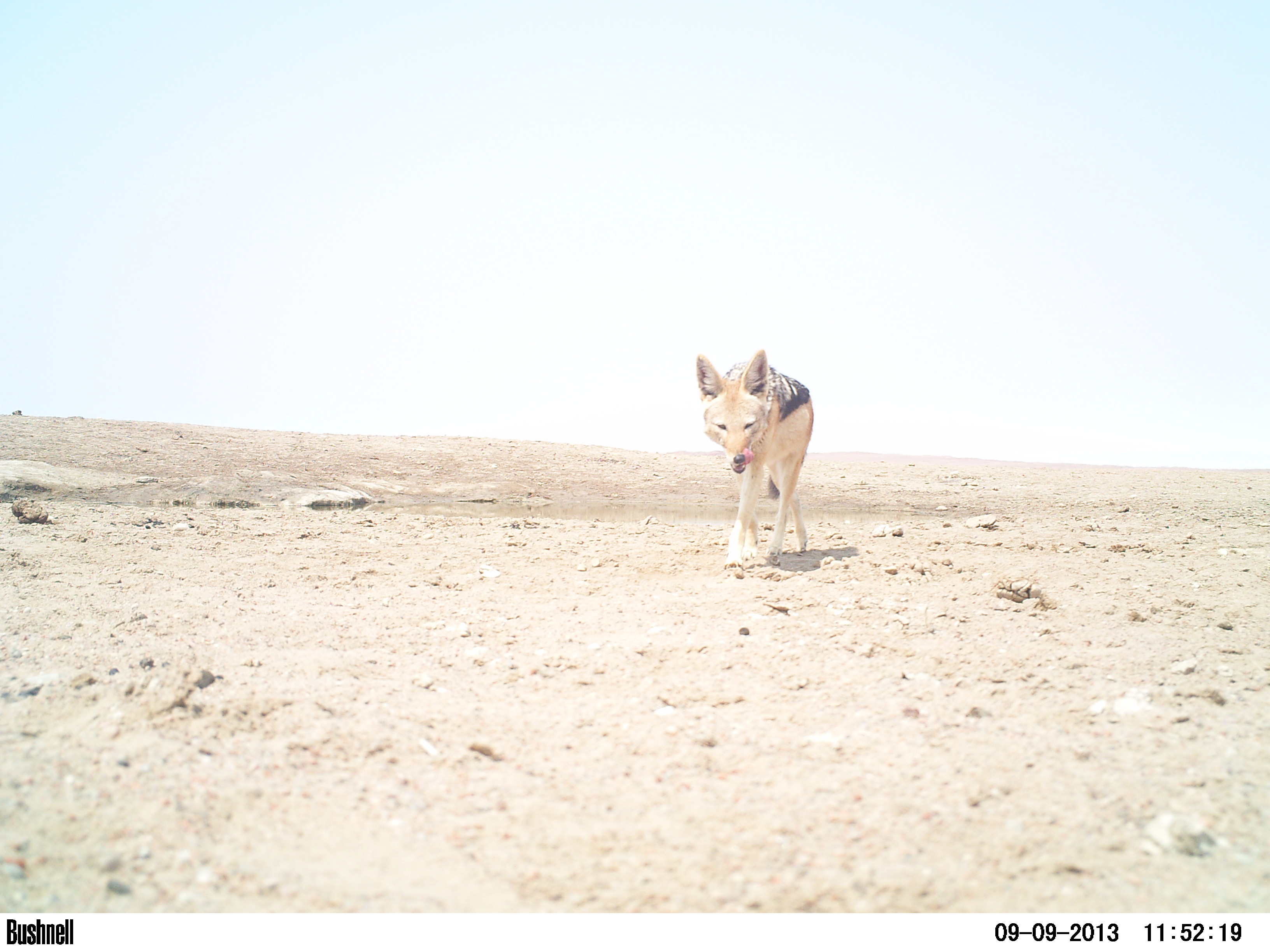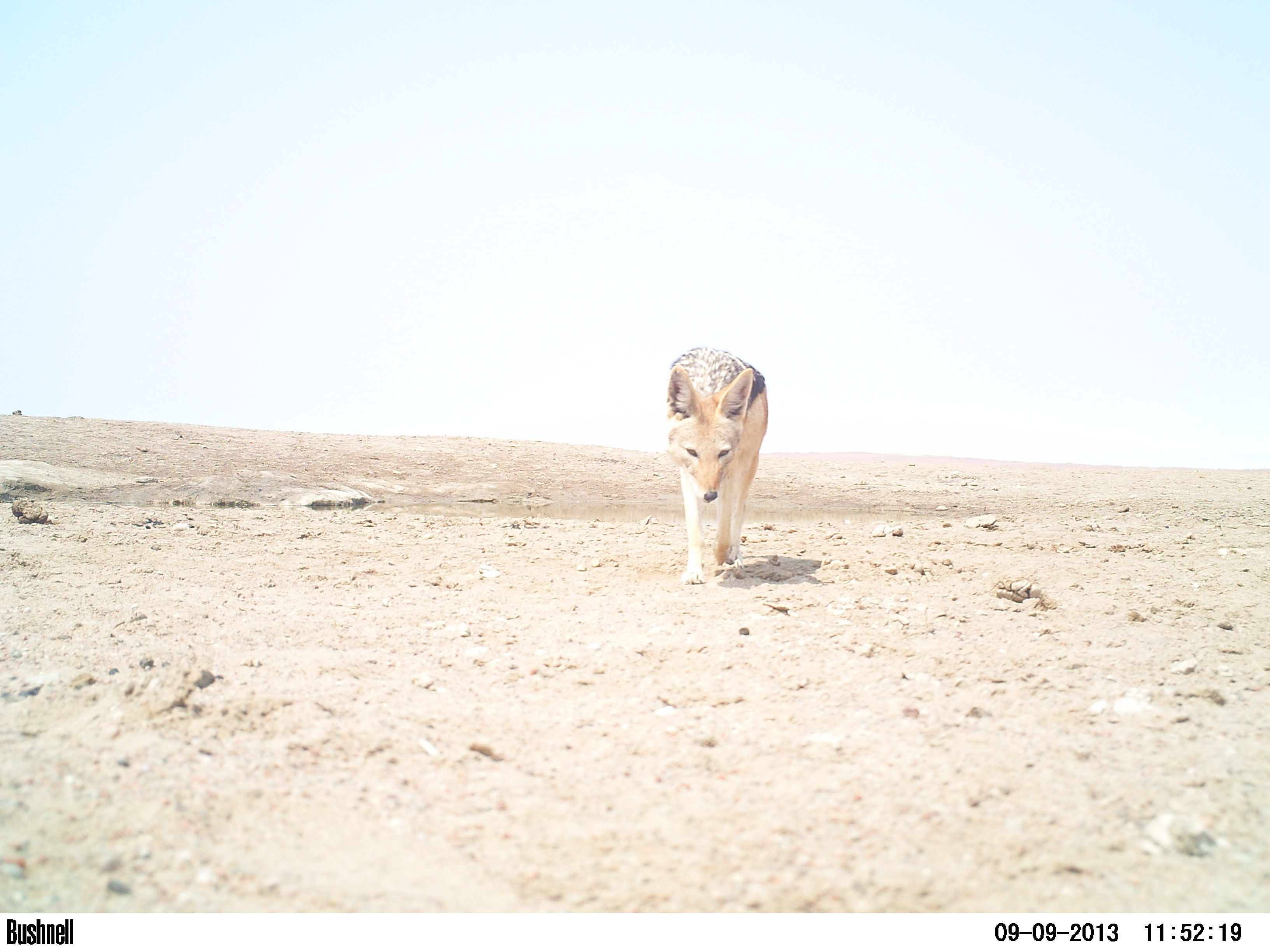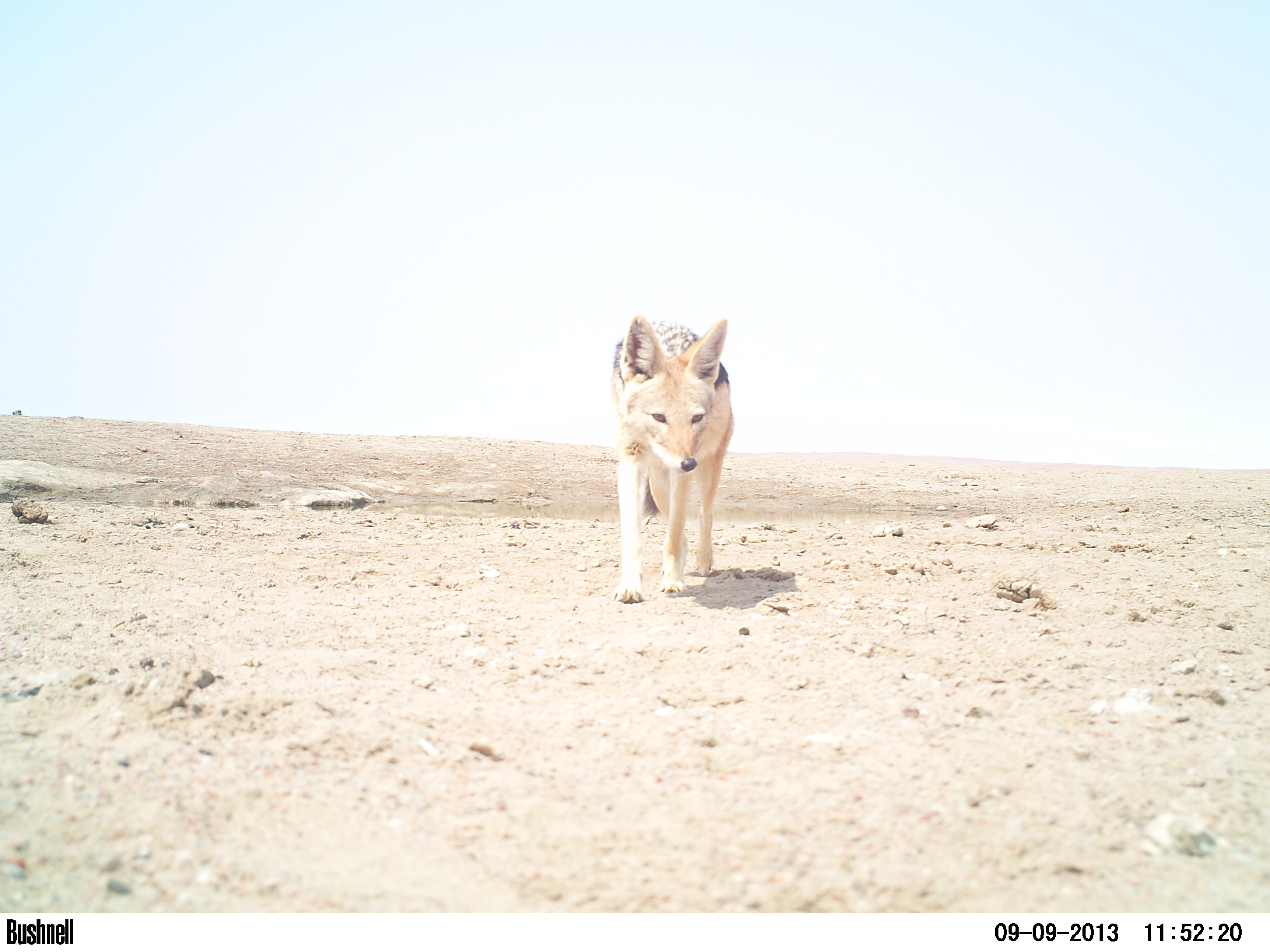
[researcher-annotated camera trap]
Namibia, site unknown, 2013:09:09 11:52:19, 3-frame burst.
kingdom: Animalia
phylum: Chordata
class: Mammalia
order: Carnivora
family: Canidae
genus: Lupulella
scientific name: Lupulella mesomelas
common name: black-backed jackal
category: canis mesomelas